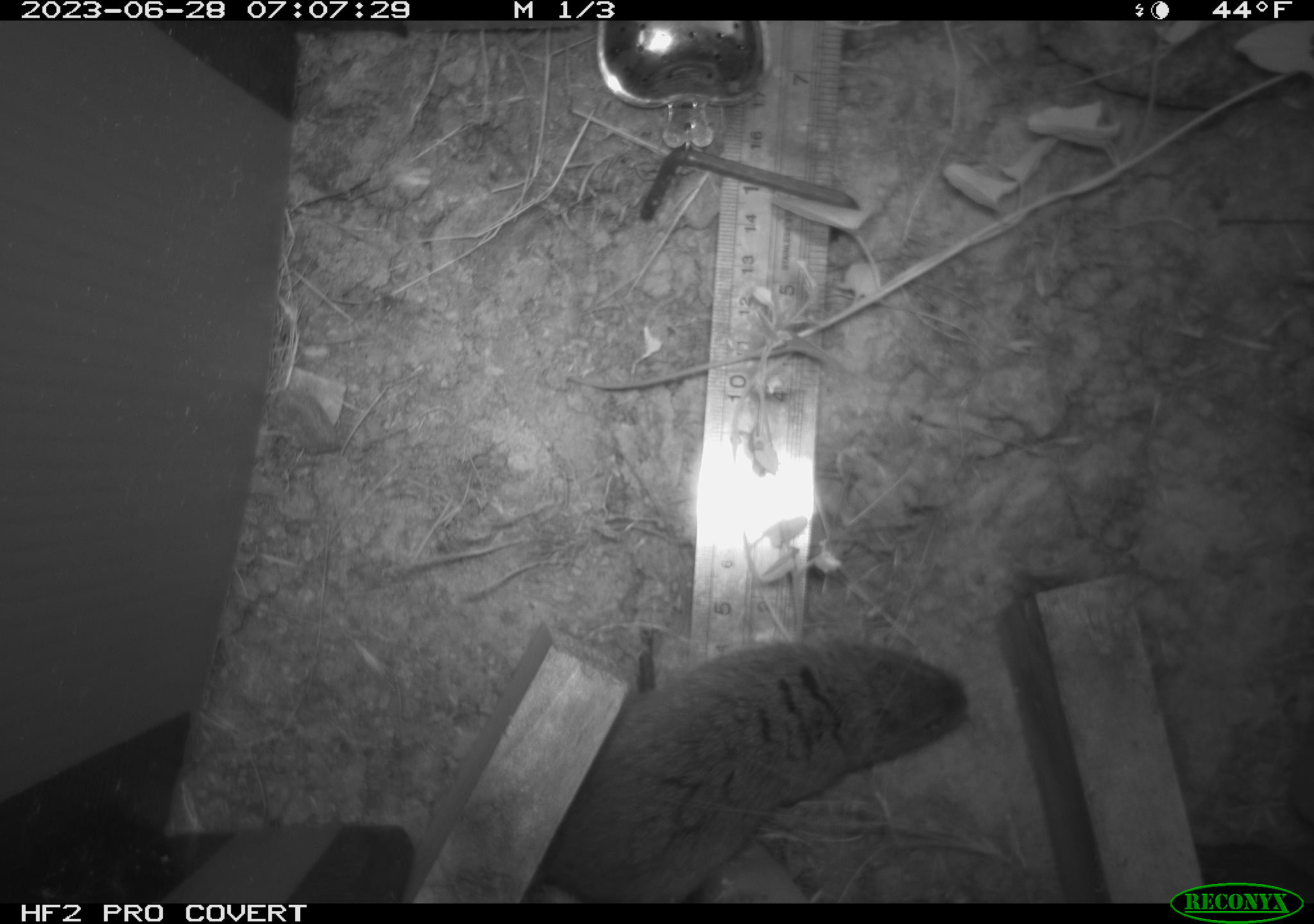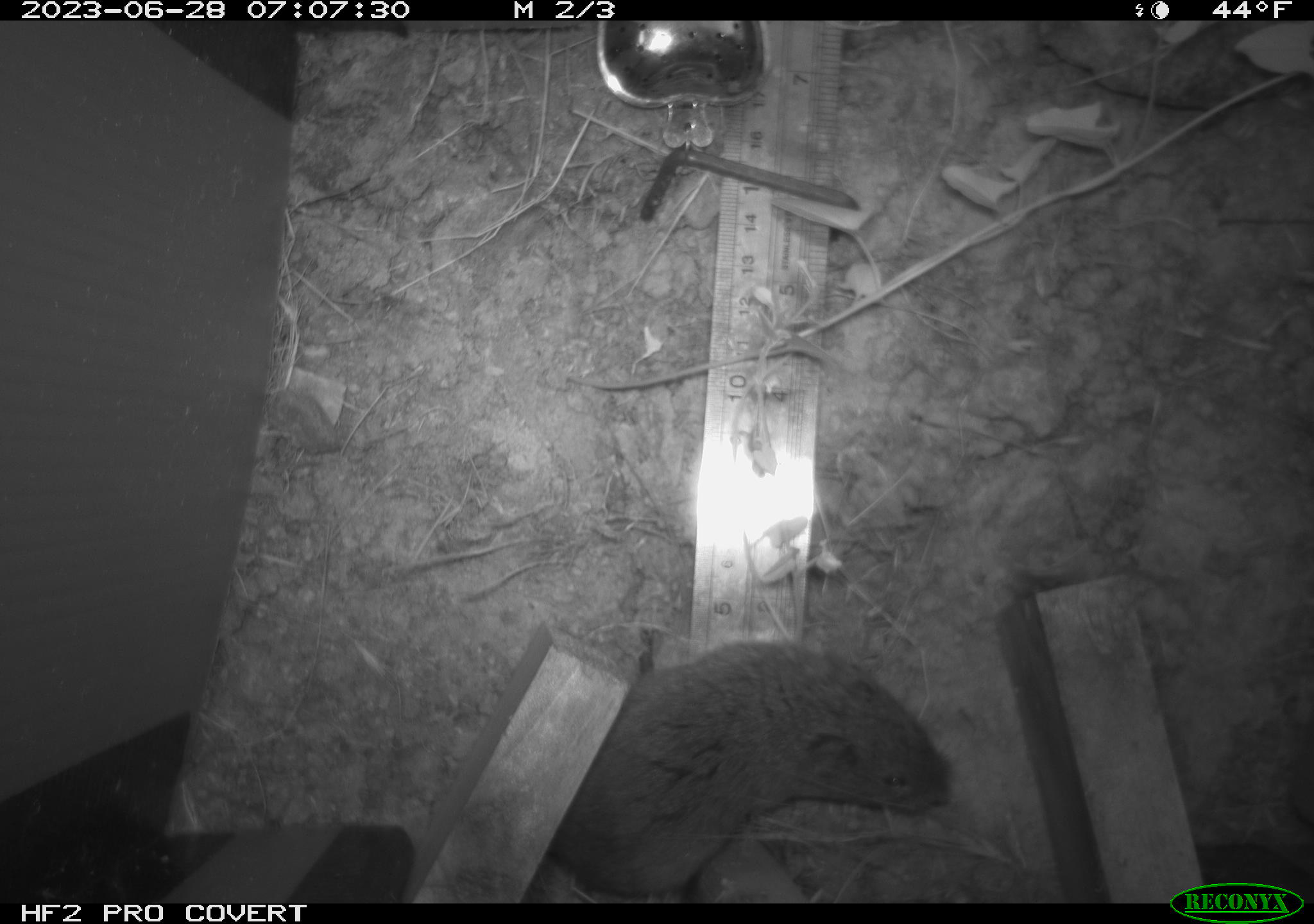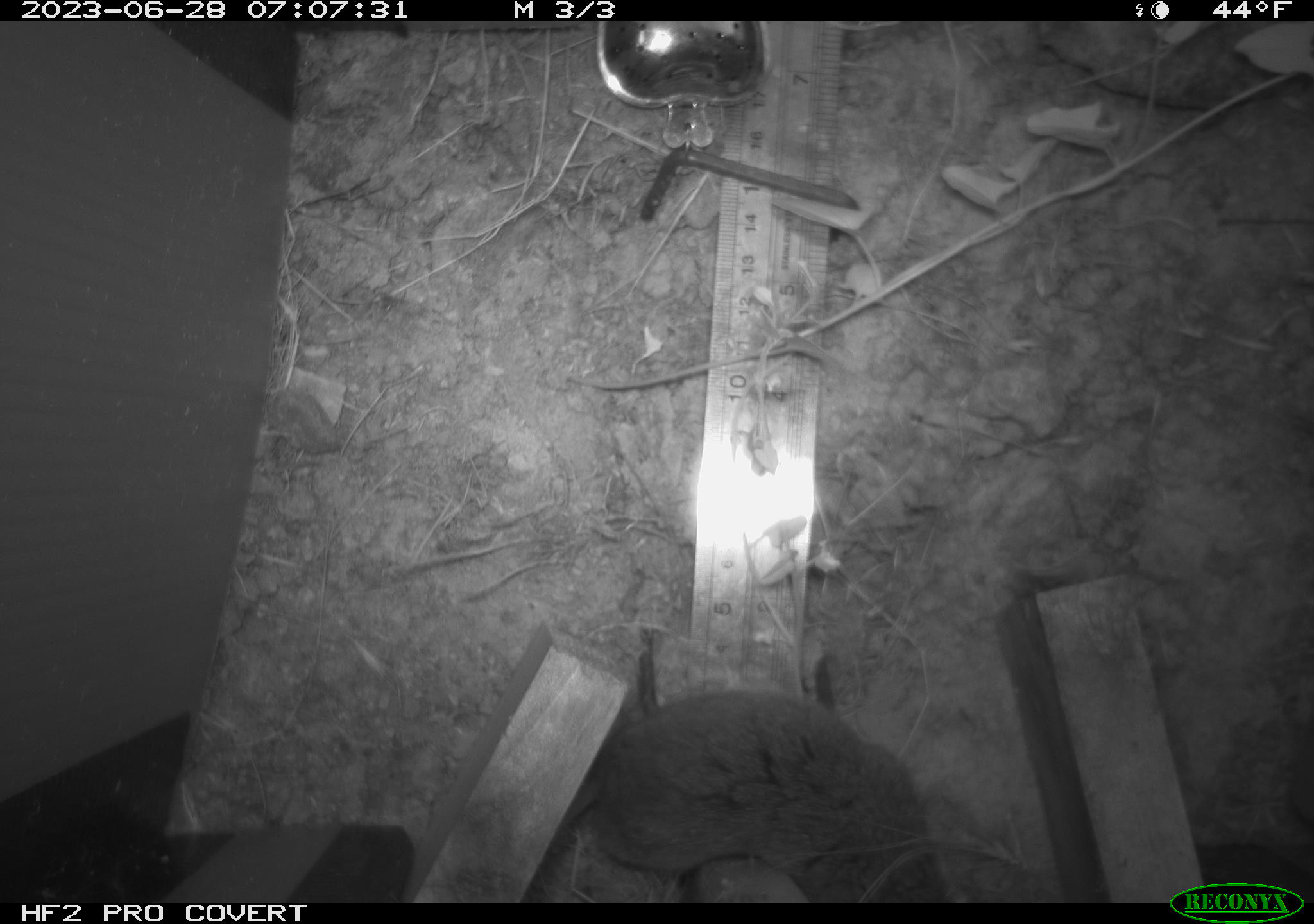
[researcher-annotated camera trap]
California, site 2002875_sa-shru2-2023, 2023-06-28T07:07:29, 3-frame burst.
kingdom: Animalia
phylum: Chordata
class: Mammalia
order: Rodentia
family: Cricetidae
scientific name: Arvicolinae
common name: voles, lemmings, and muskrats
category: arvicolinae subfamily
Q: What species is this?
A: Arvicolinae subfamily (voles, lemmings, and muskrats) (Arvicolinae).